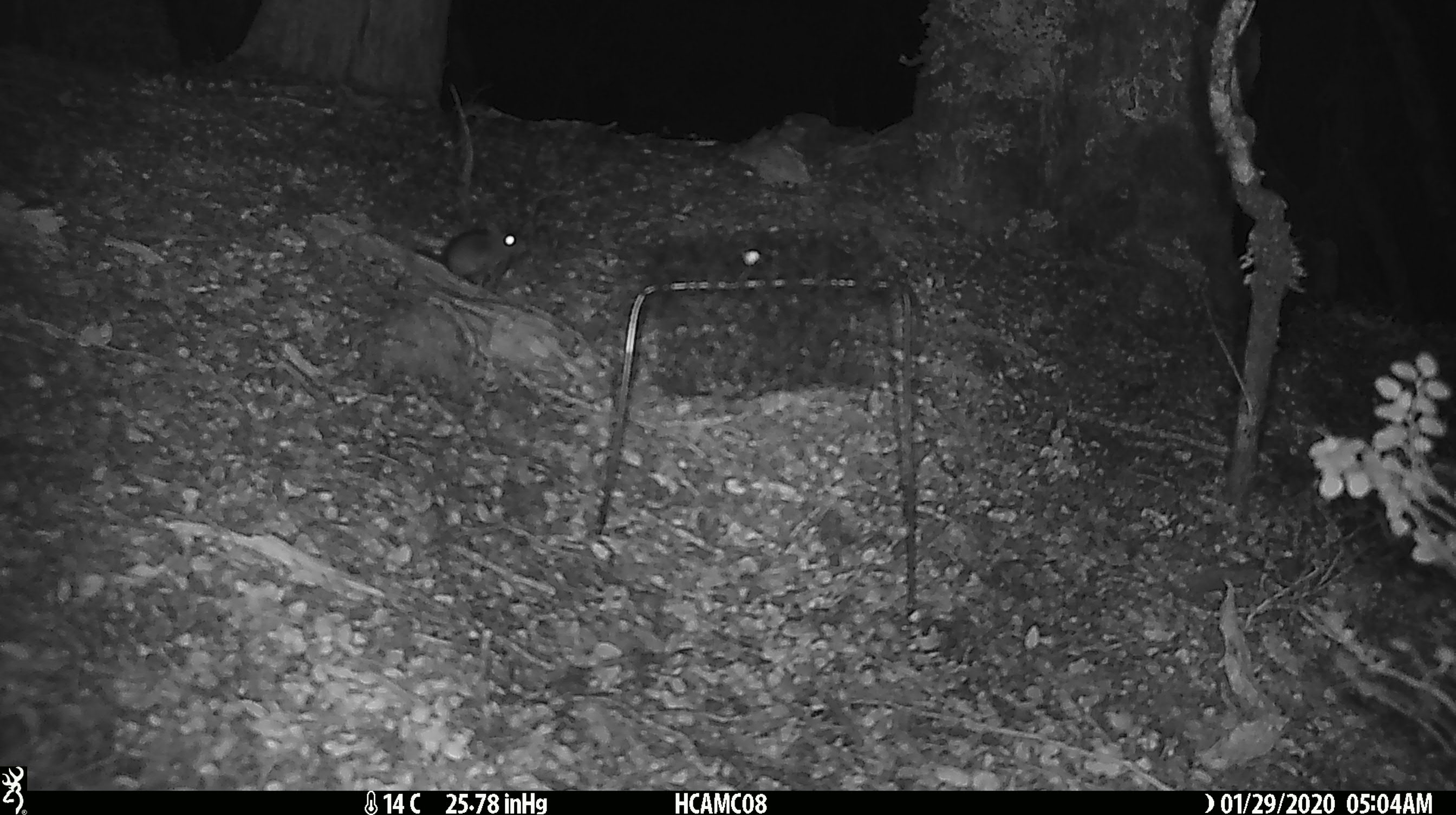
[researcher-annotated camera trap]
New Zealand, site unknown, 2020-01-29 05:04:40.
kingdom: Animalia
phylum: Chordata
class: Mammalia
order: Rodentia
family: Muridae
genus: Mus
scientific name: Mus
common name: mouse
Mouse (Mus).